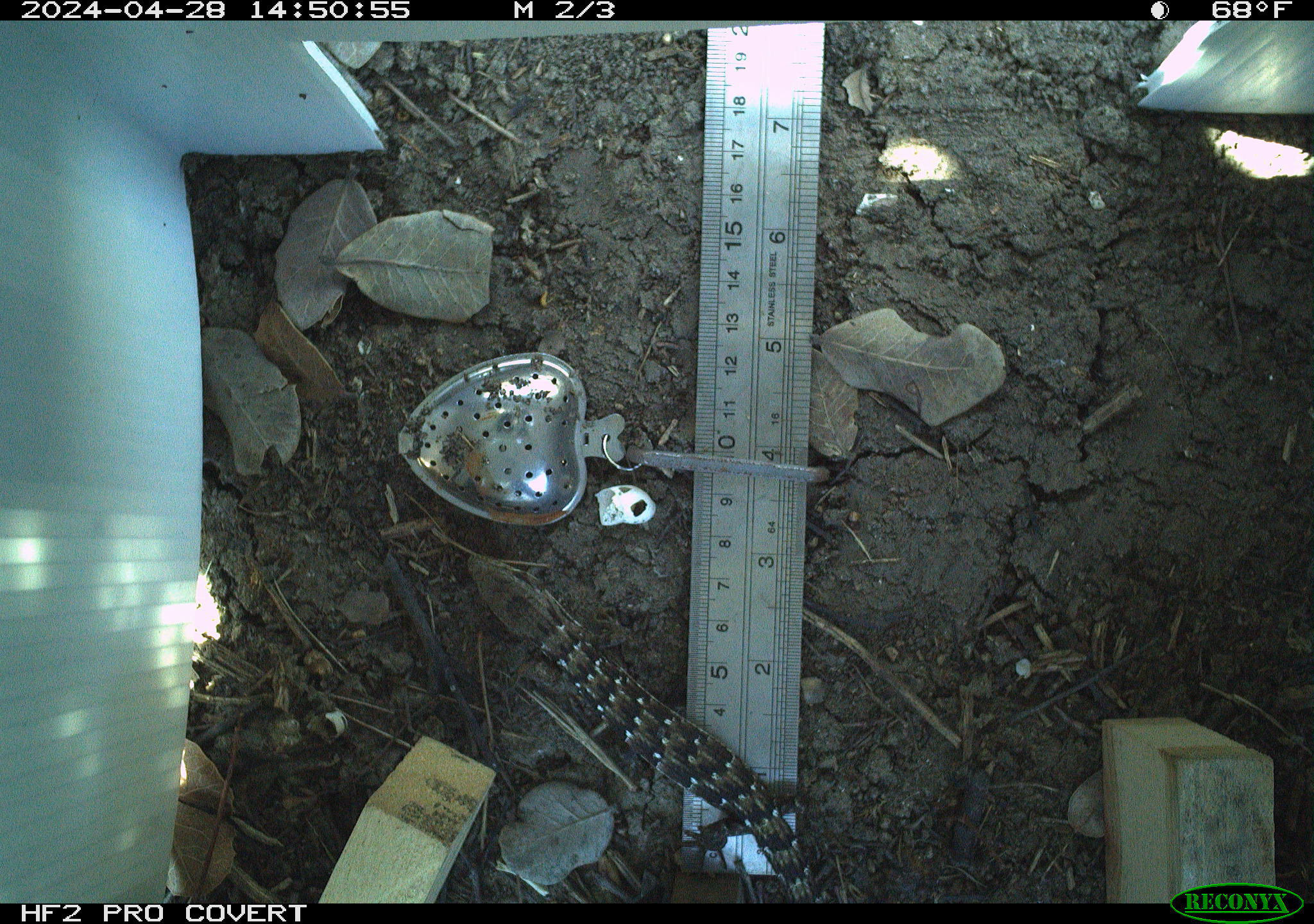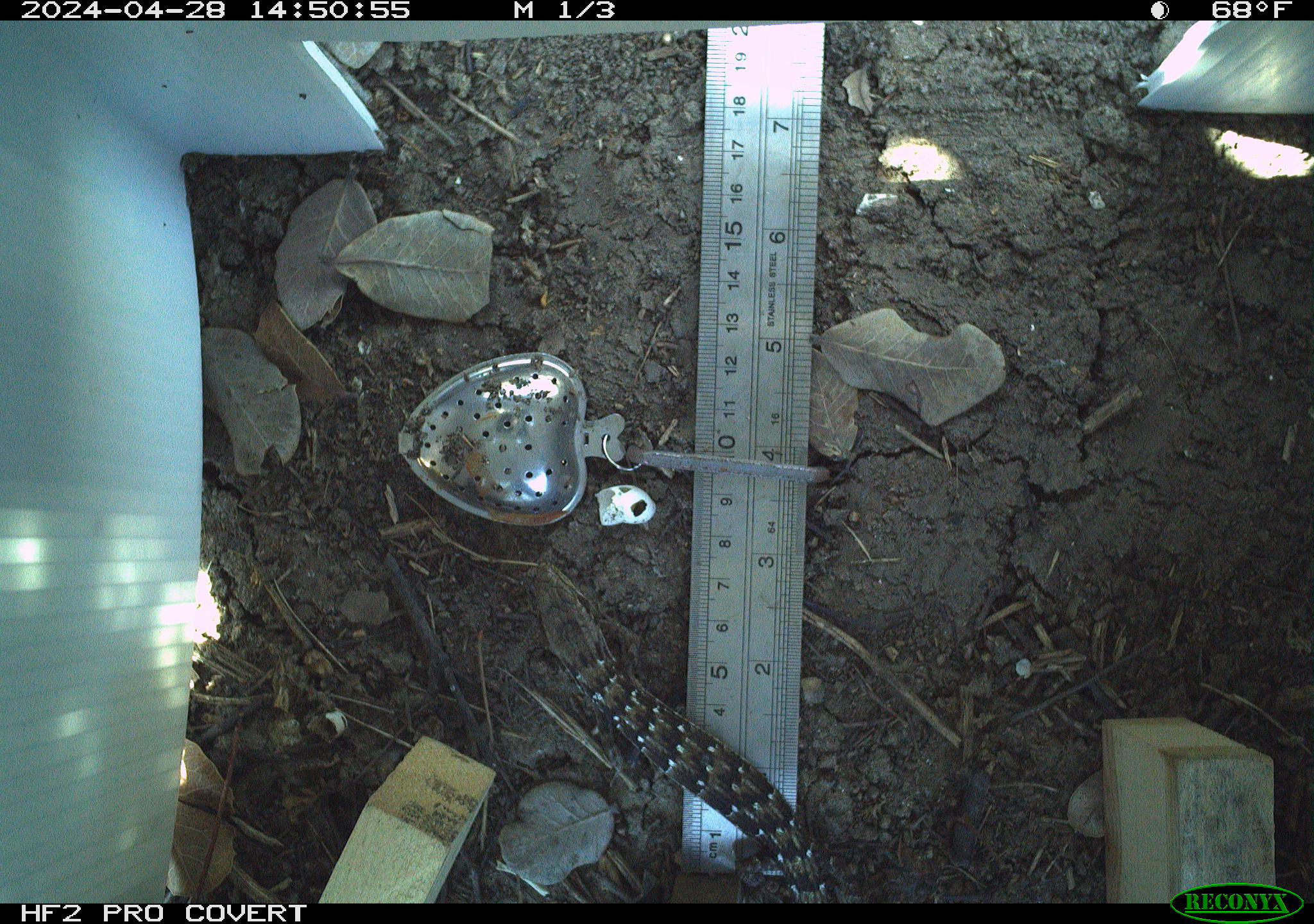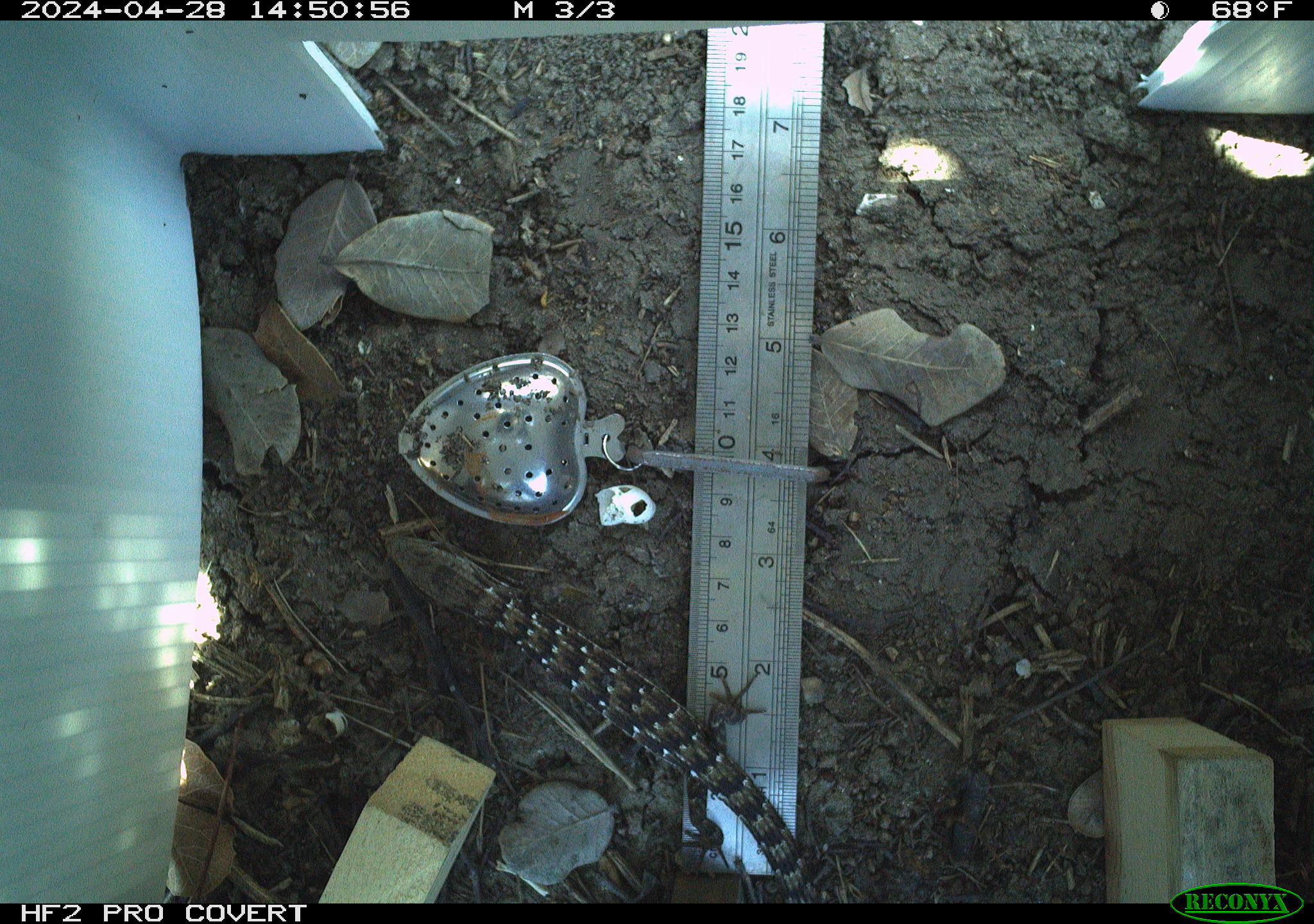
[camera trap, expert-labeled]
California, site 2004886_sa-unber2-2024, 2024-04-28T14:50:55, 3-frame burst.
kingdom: Animalia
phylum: Chordata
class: Reptilia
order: Squamata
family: Anguidae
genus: Elgaria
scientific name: Elgaria multicarinata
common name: southern alligator lizard